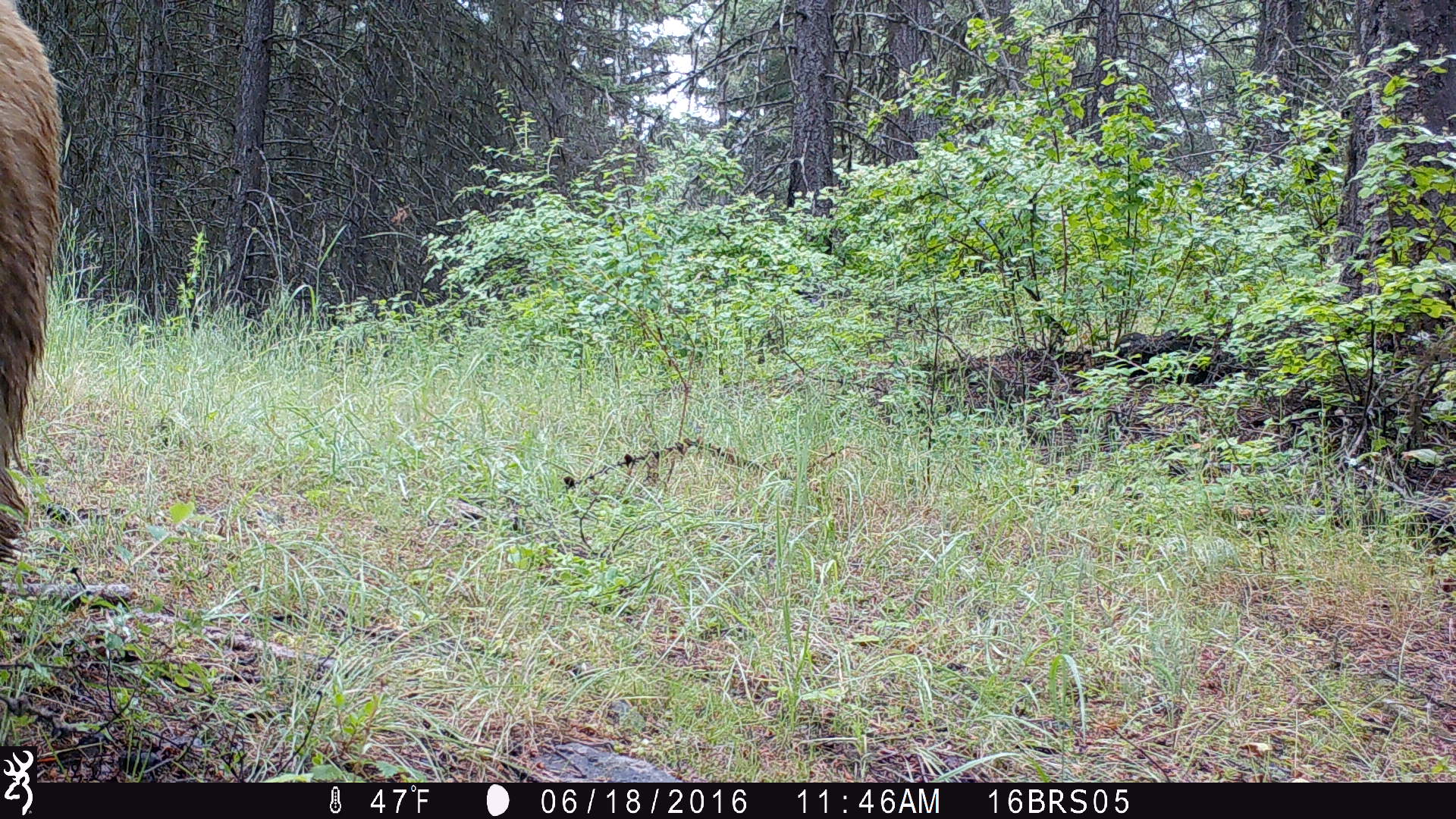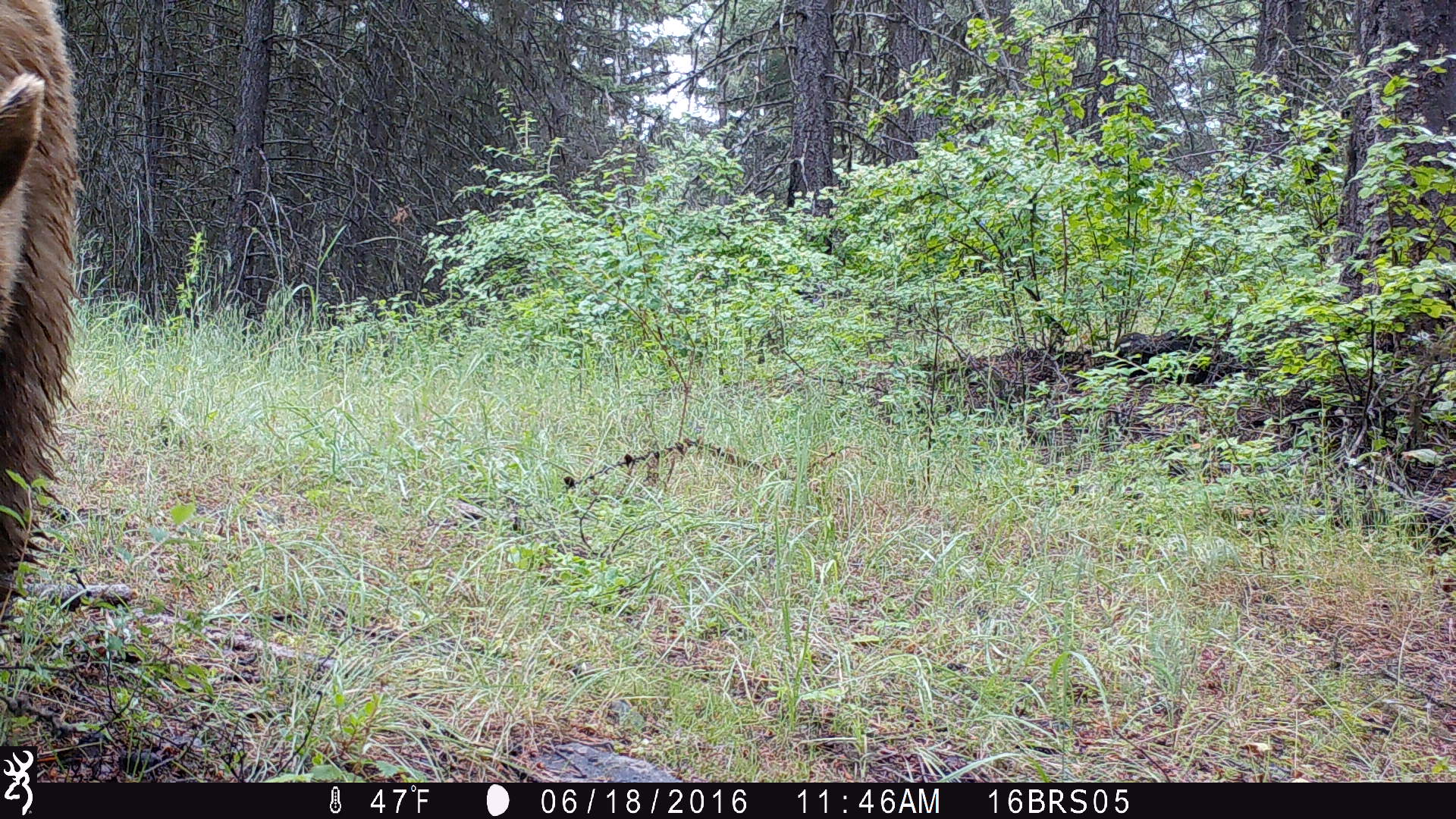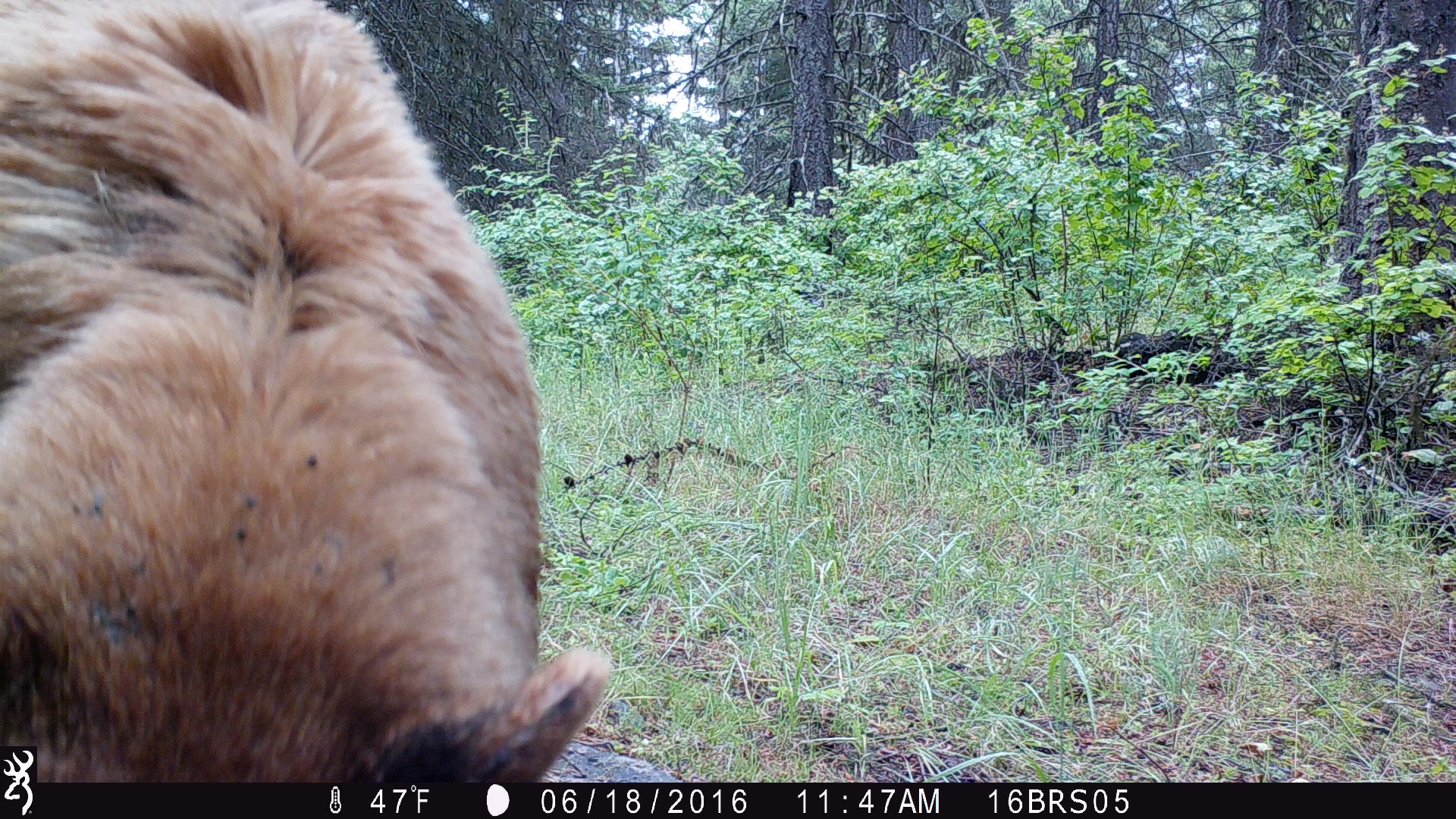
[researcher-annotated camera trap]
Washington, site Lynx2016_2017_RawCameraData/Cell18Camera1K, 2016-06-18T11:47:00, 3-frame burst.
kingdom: Animalia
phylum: Chordata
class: Mammalia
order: Carnivora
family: Ursidae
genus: Ursus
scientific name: Ursus americanus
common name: american black bear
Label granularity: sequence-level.